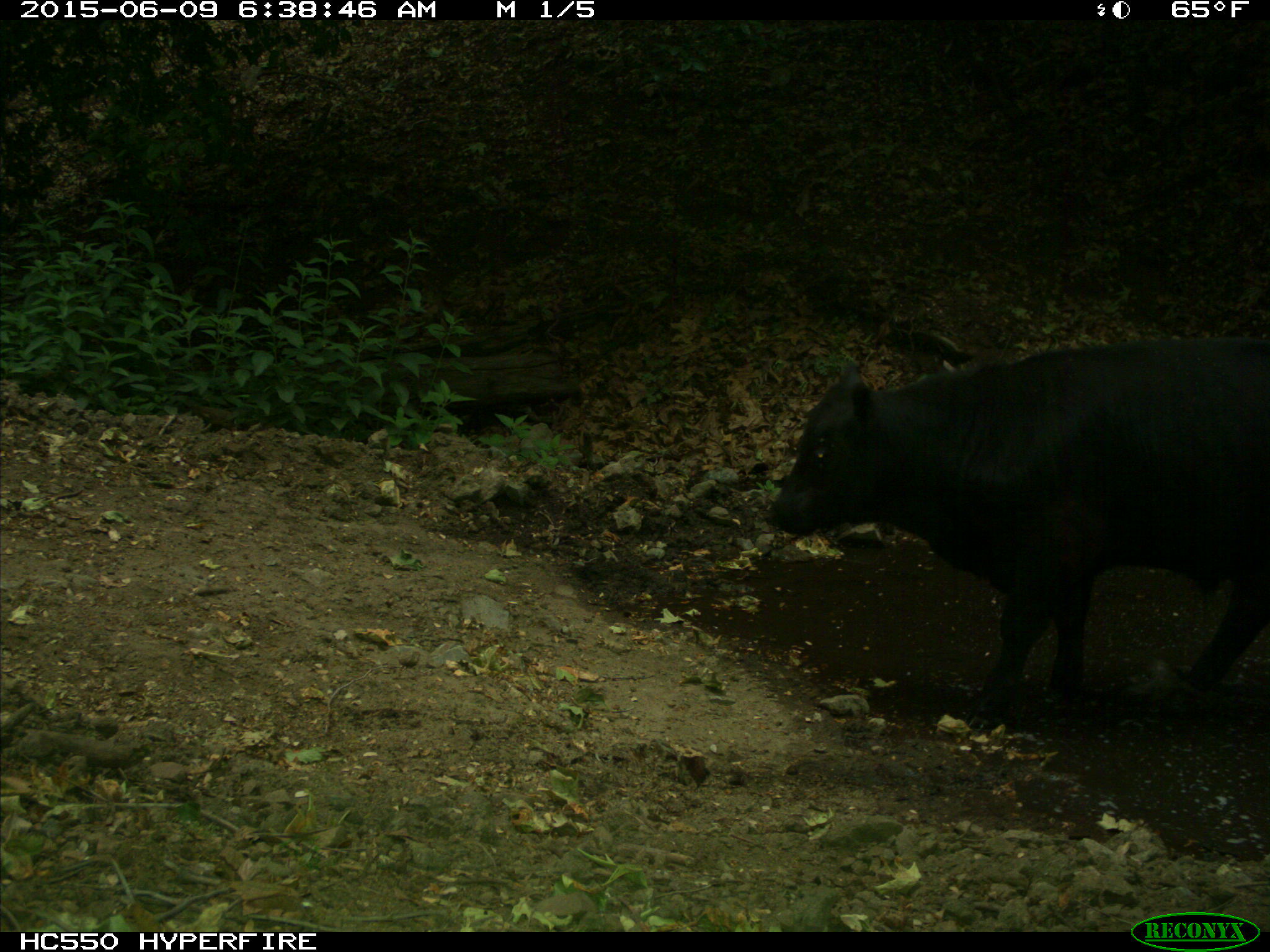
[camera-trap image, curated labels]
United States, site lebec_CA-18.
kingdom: Animalia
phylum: Chordata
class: Mammalia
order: Artiodactyla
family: Bovidae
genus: Bos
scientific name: Bos taurus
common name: domestic cow